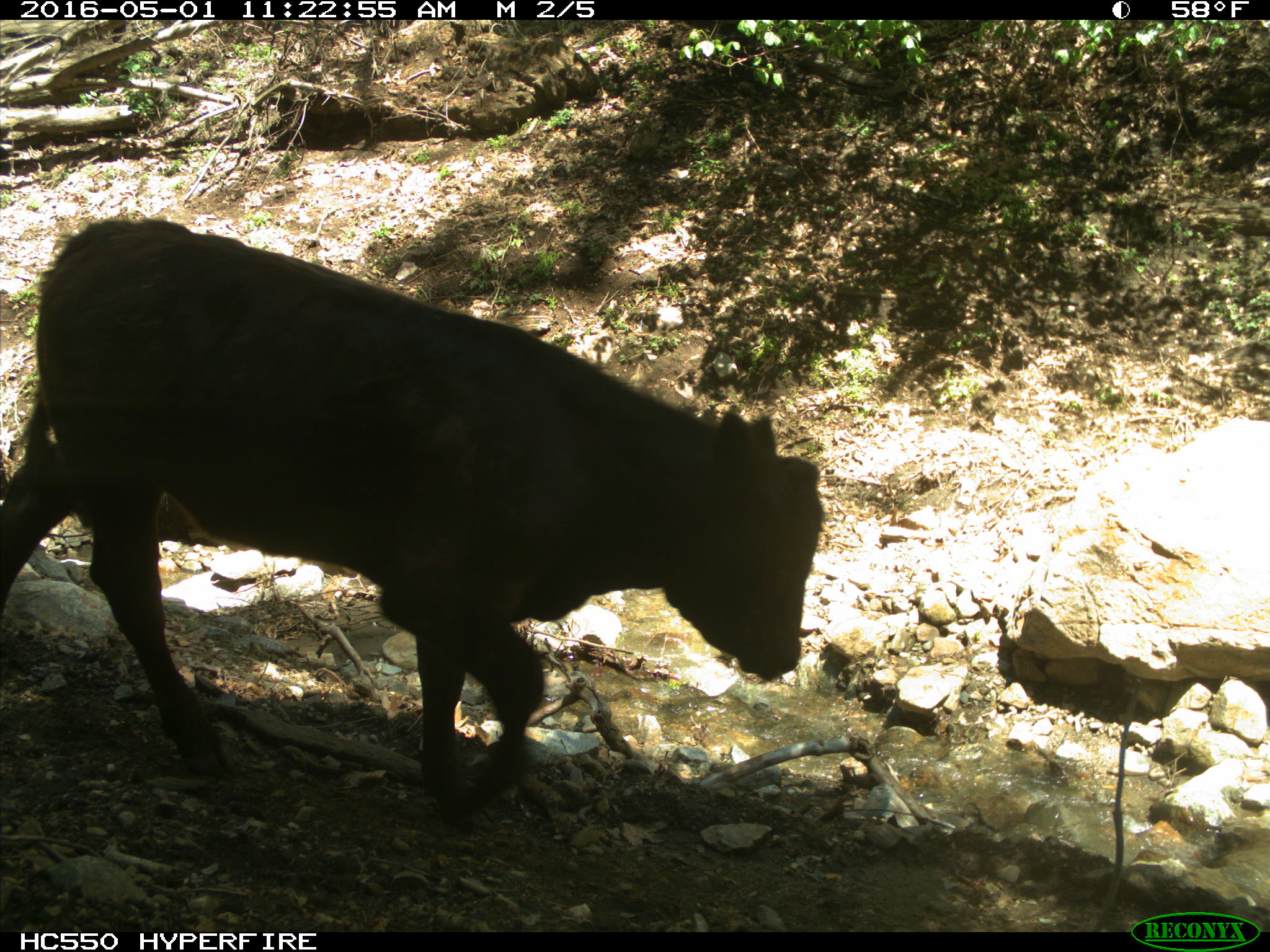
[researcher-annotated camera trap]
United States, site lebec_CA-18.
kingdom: Animalia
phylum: Chordata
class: Mammalia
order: Artiodactyla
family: Bovidae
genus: Bos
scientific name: Bos taurus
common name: domestic cow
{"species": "Bos taurus (domestic cow)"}